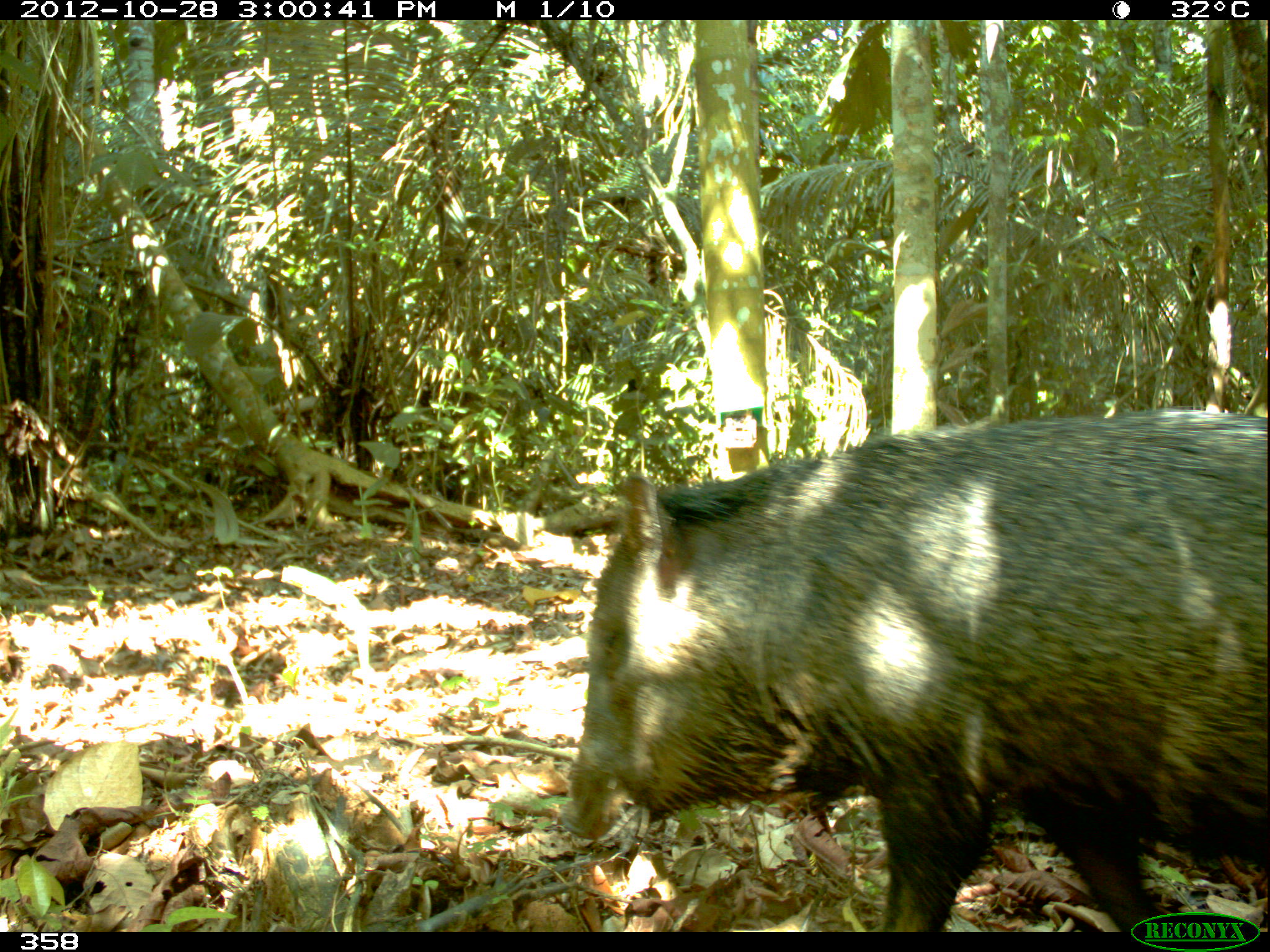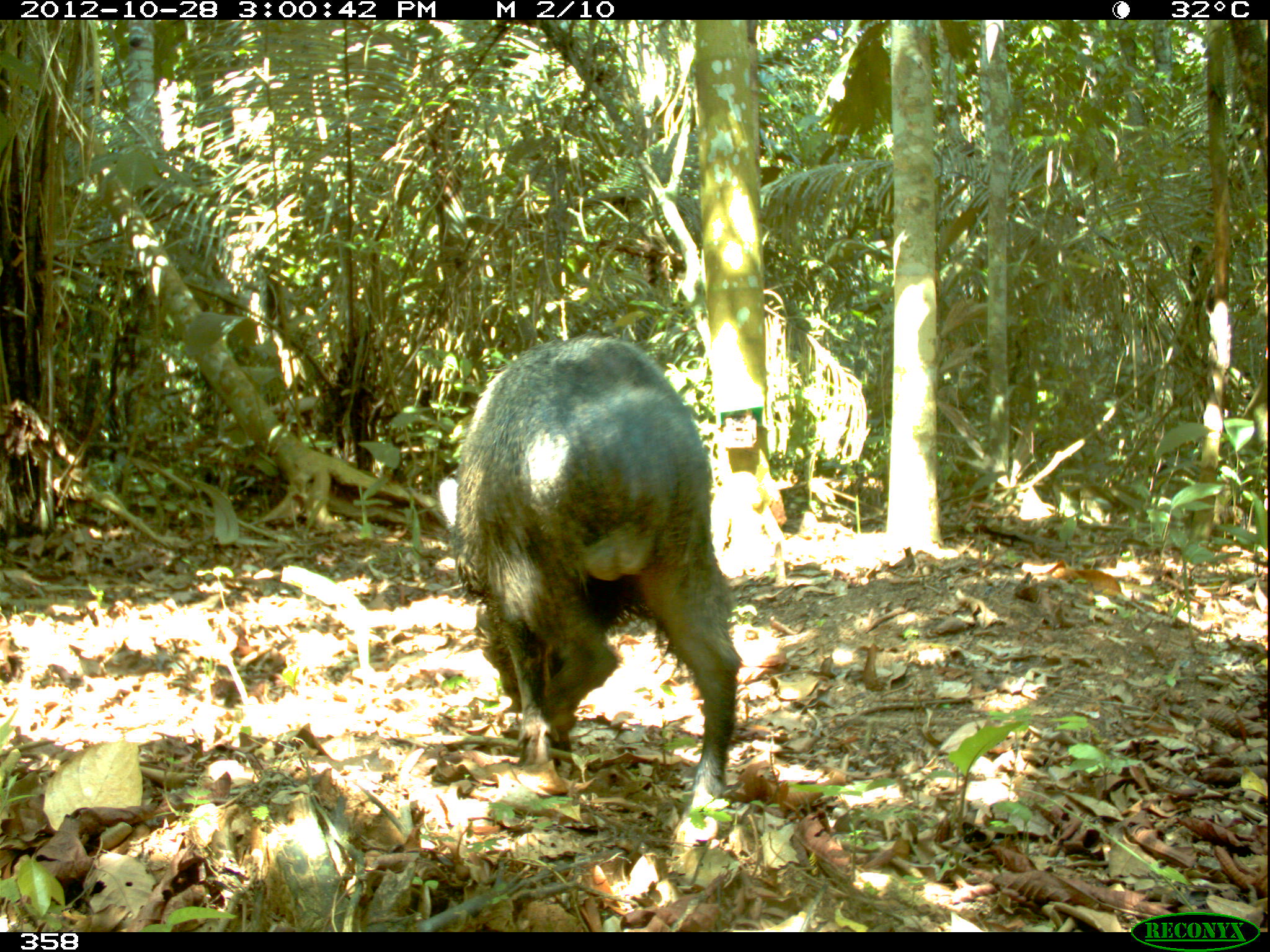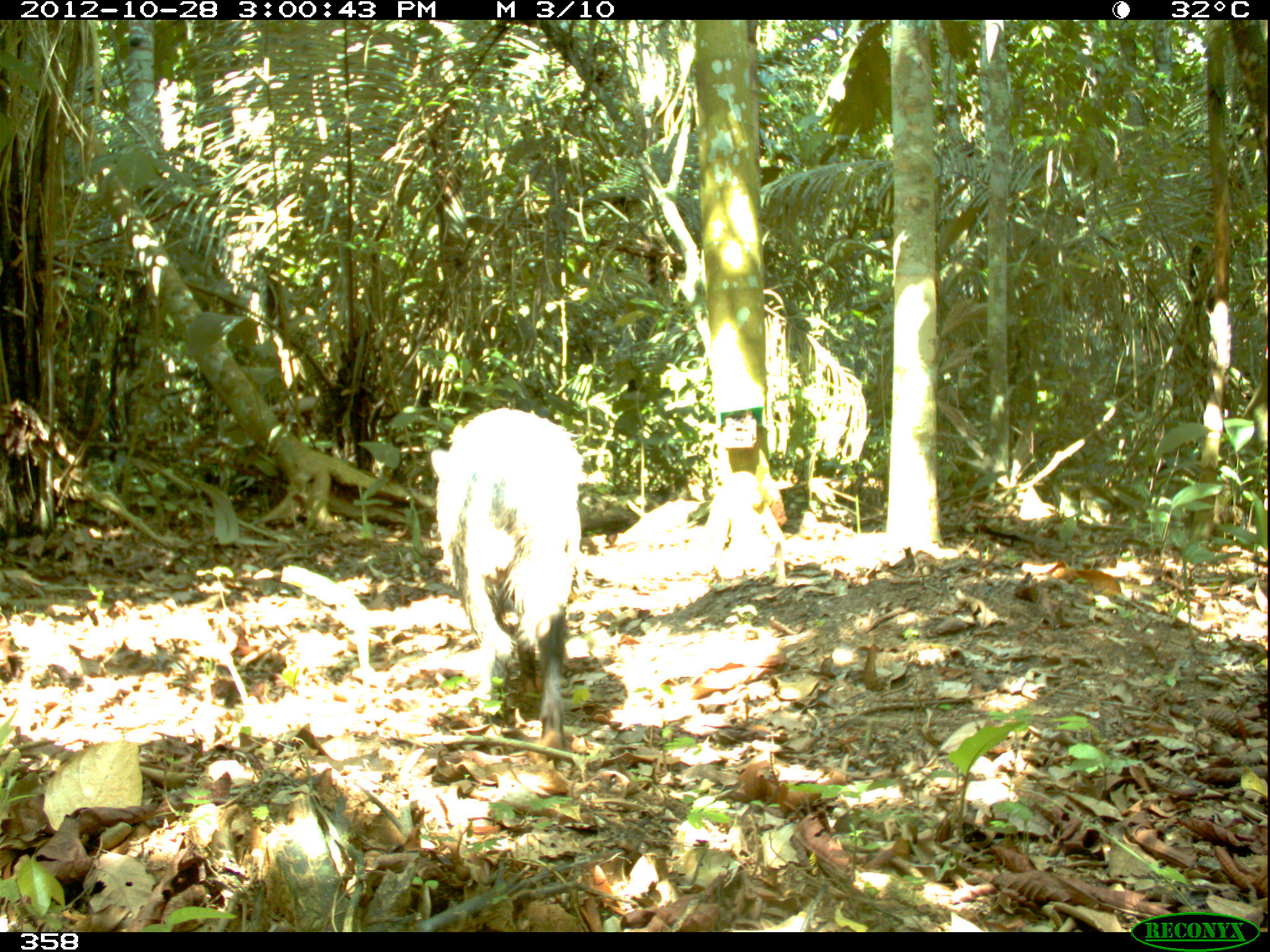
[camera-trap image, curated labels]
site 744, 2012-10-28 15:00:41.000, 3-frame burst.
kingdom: Animalia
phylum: Chordata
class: Mammalia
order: Artiodactyla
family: Tayassuidae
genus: Pecari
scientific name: Pecari tajacu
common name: collared peccary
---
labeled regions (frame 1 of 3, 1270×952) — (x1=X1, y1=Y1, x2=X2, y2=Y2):
pecari tajacu: (x1=561, y1=404, x2=1267, y2=932)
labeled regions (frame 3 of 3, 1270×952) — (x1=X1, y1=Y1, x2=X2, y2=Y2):
pecari tajacu: (x1=430, y1=405, x2=582, y2=752)